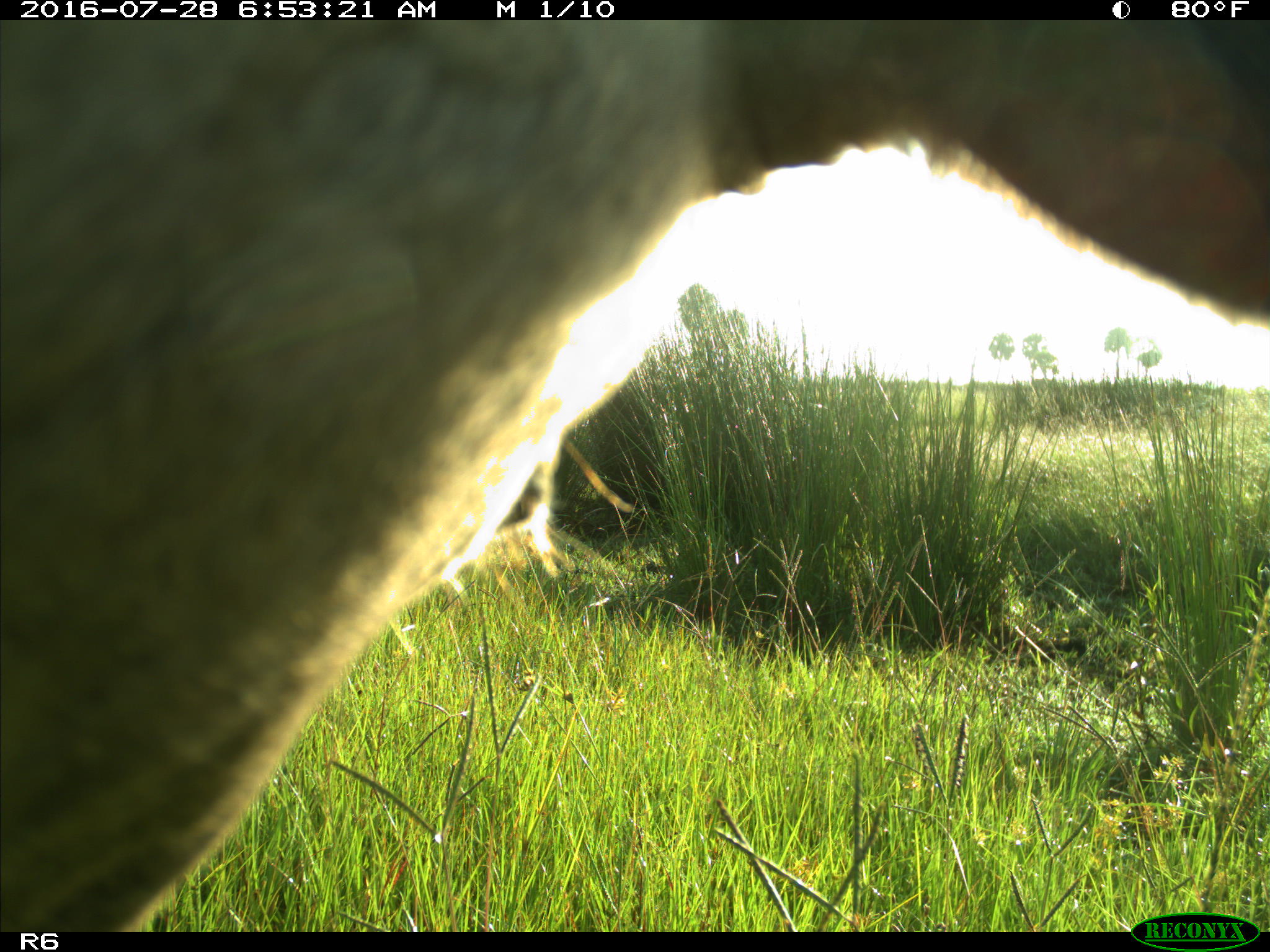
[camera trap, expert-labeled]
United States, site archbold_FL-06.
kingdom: Animalia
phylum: Chordata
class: Mammalia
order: Artiodactyla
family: Bovidae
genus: Bos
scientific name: Bos taurus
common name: domestic cow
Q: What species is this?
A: Bos taurus (domestic cow).